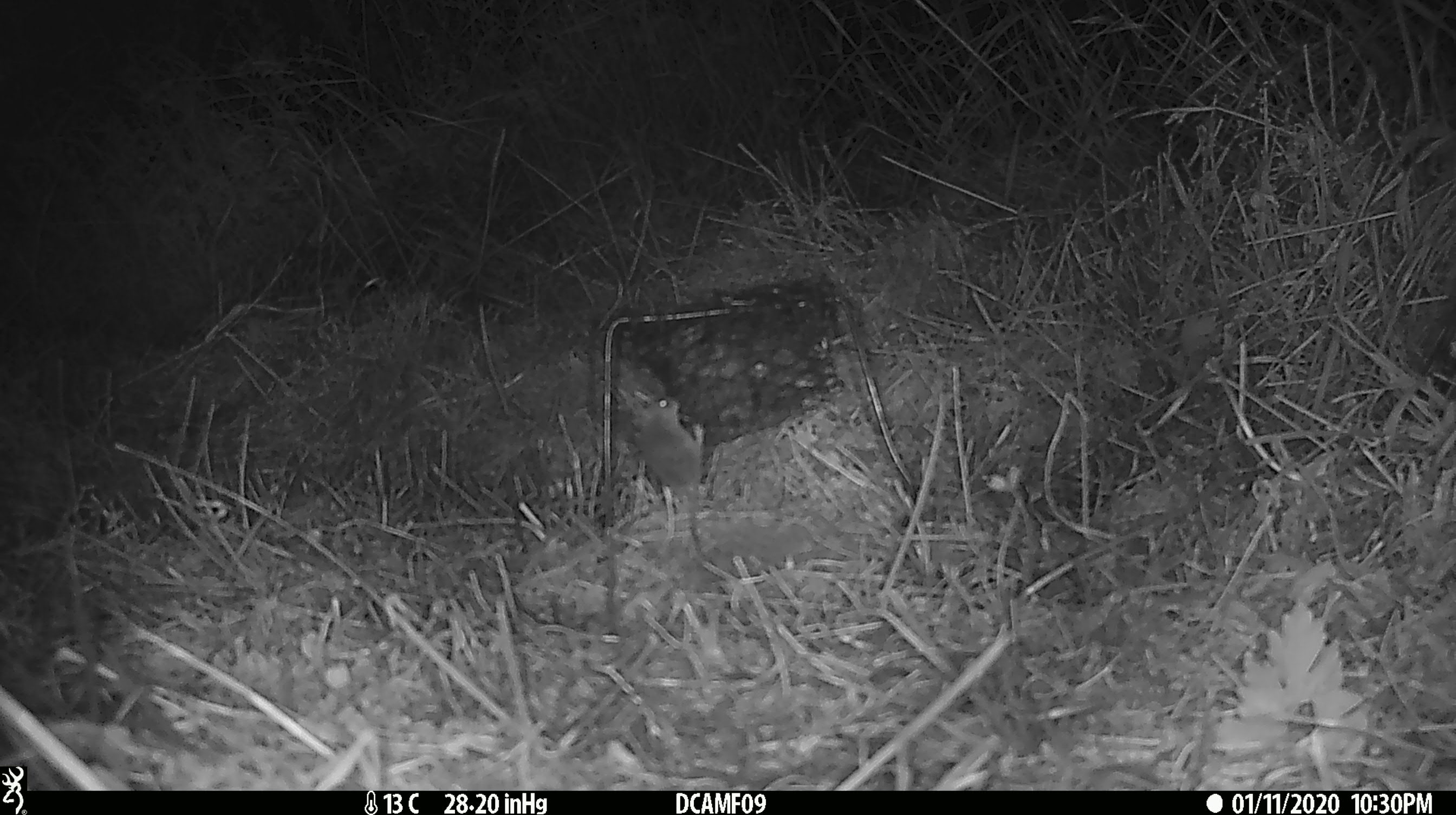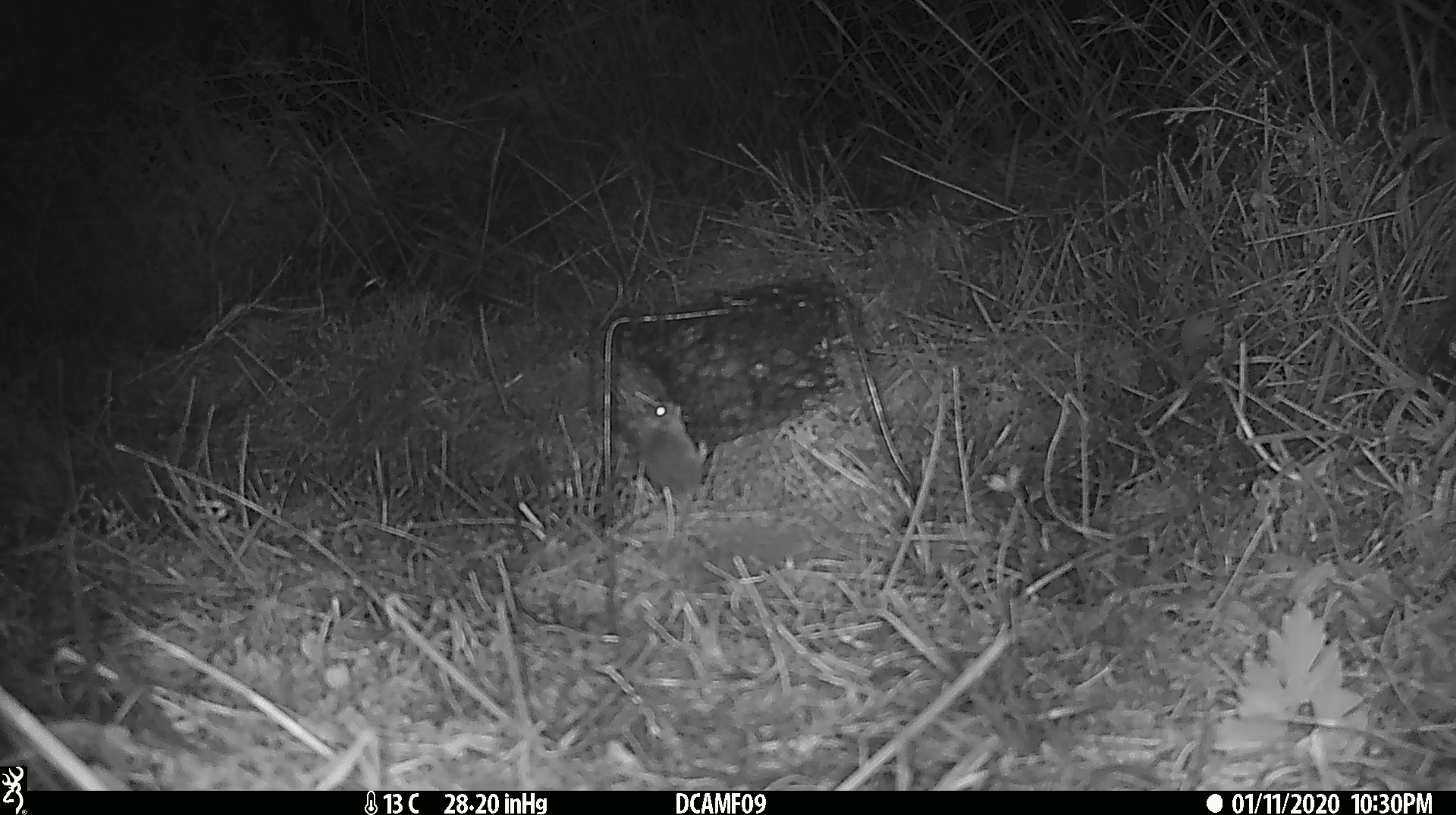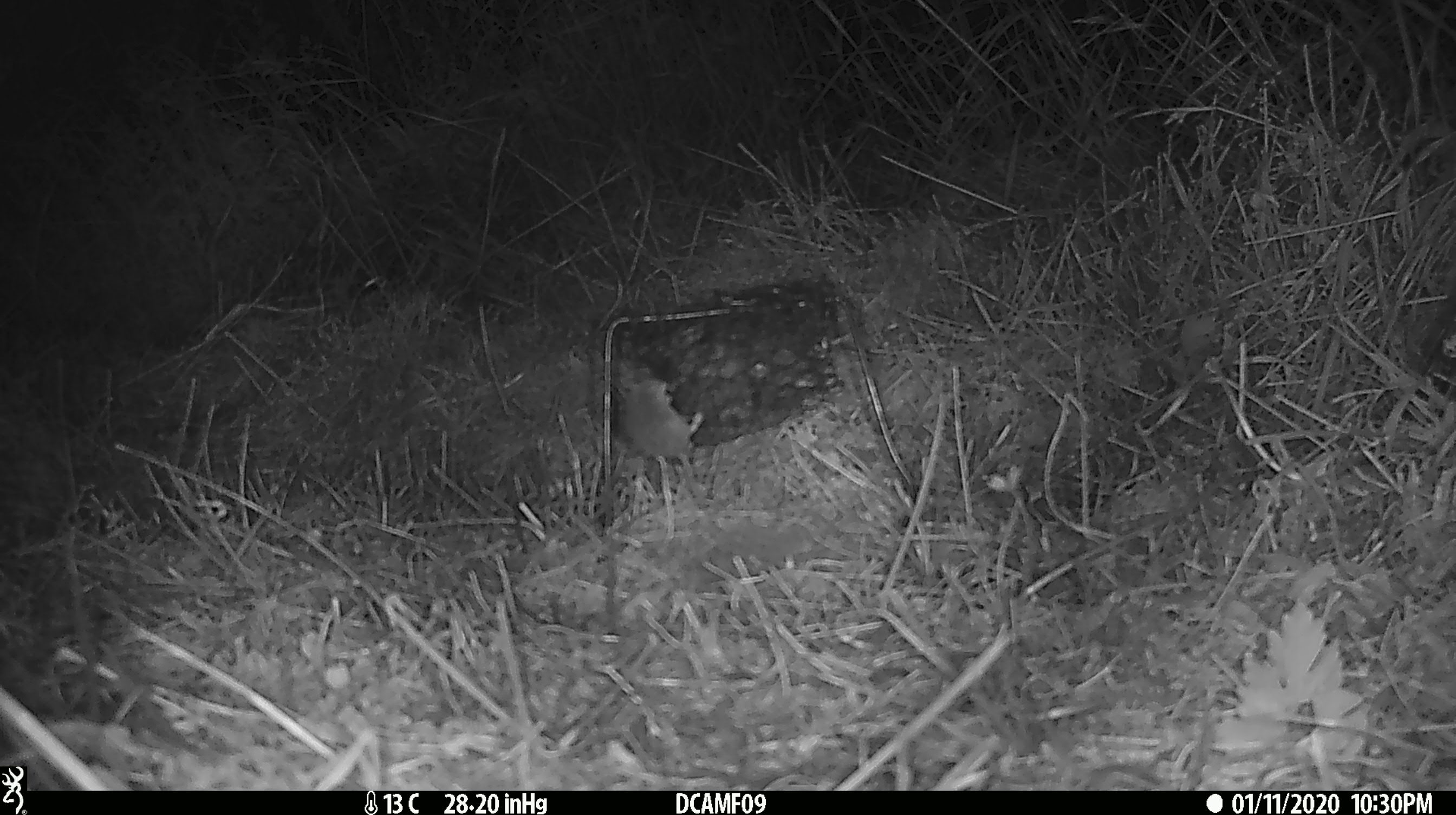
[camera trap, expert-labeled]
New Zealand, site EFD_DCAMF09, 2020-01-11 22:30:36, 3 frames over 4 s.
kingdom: Animalia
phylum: Chordata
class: Mammalia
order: Rodentia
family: Muridae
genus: Mus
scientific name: Mus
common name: mouse